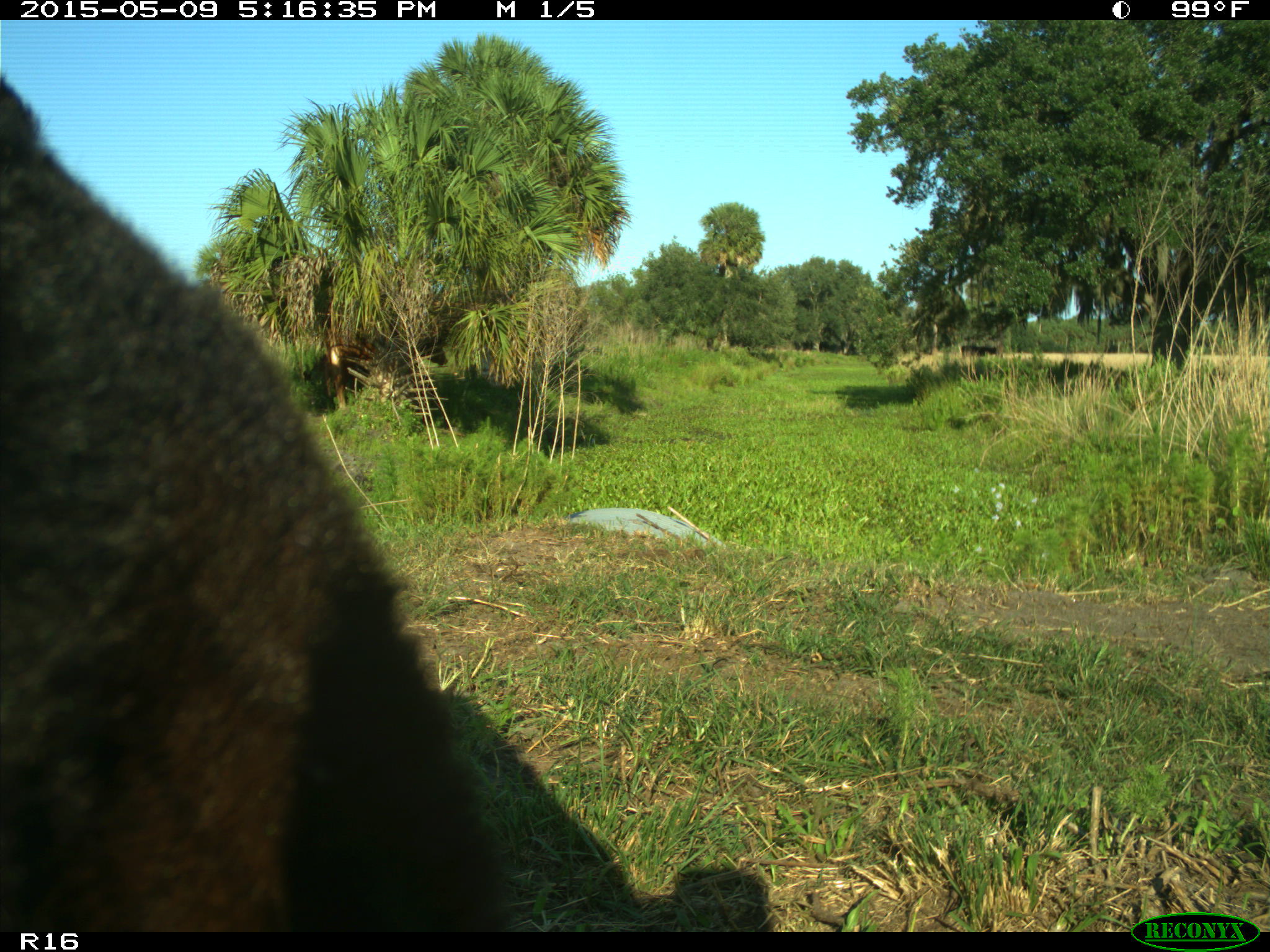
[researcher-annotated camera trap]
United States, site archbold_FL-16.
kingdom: Animalia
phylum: Chordata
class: Mammalia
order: Artiodactyla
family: Suidae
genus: Sus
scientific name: Sus scrofa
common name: wild boar